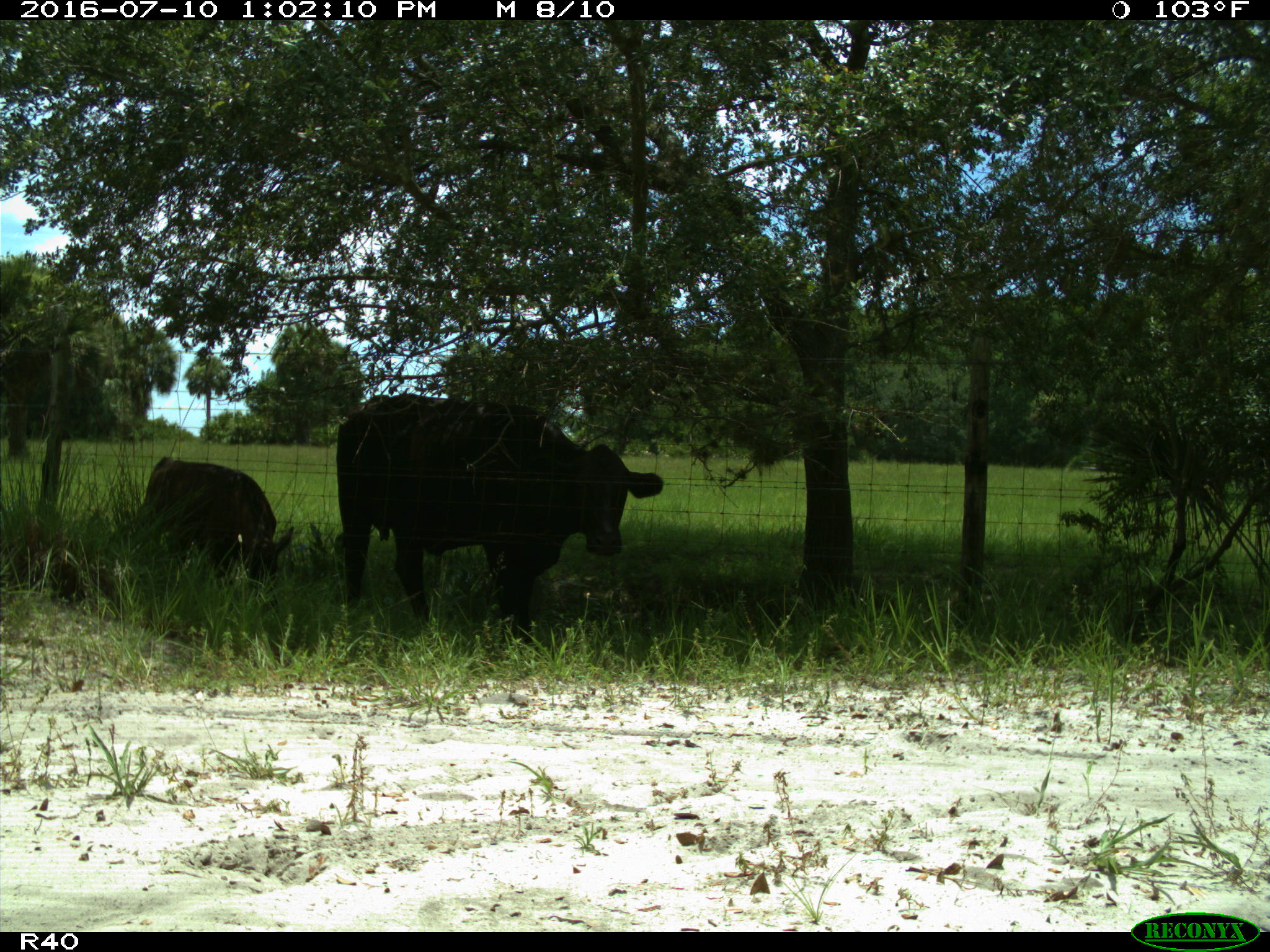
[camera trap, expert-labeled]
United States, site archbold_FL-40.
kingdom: Animalia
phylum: Chordata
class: Mammalia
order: Artiodactyla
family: Bovidae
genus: Bos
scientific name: Bos taurus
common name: domestic cow